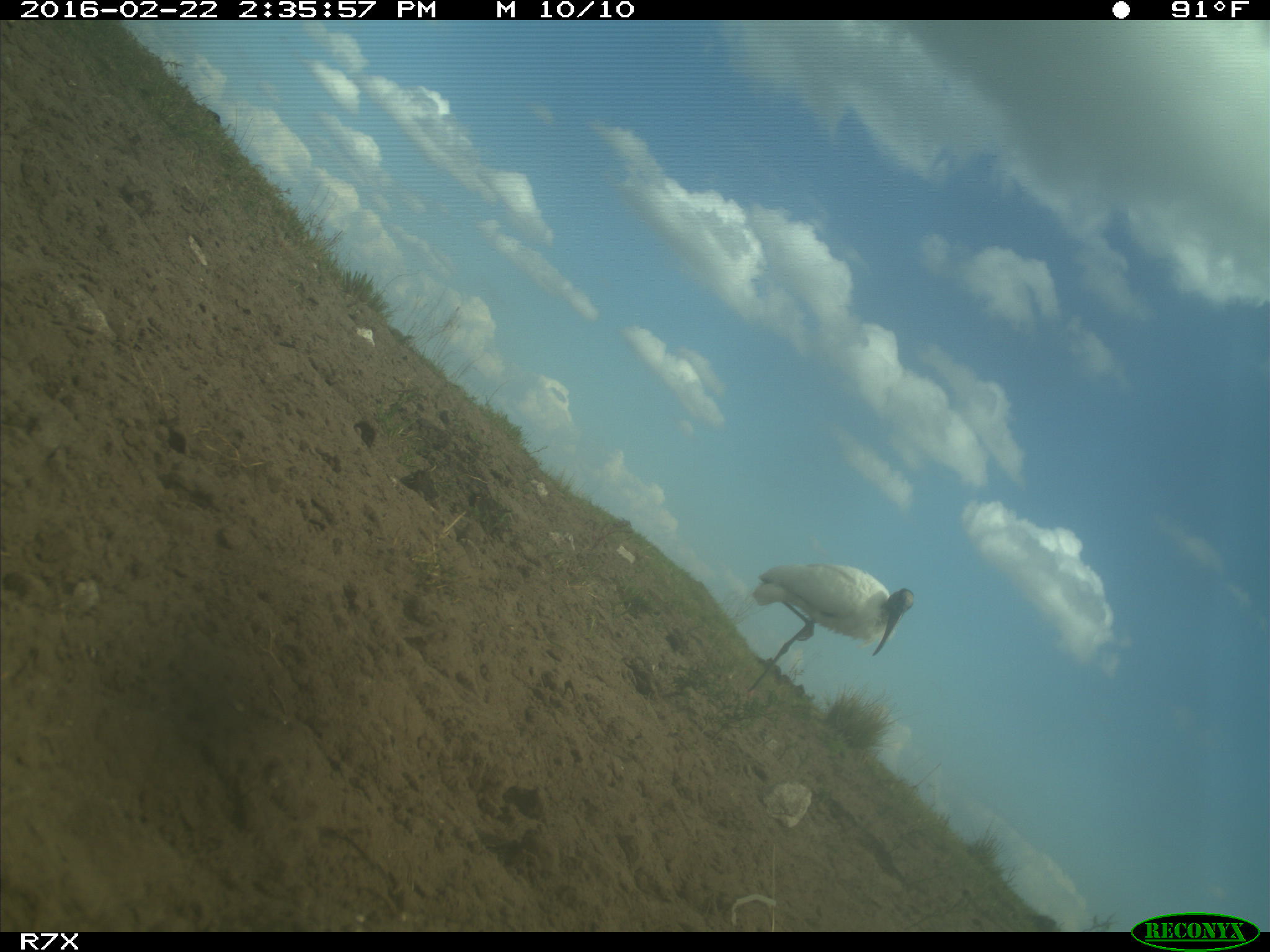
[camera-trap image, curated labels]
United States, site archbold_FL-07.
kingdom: Animalia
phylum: Chordata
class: Aves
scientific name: Aves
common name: birds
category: unidentified bird